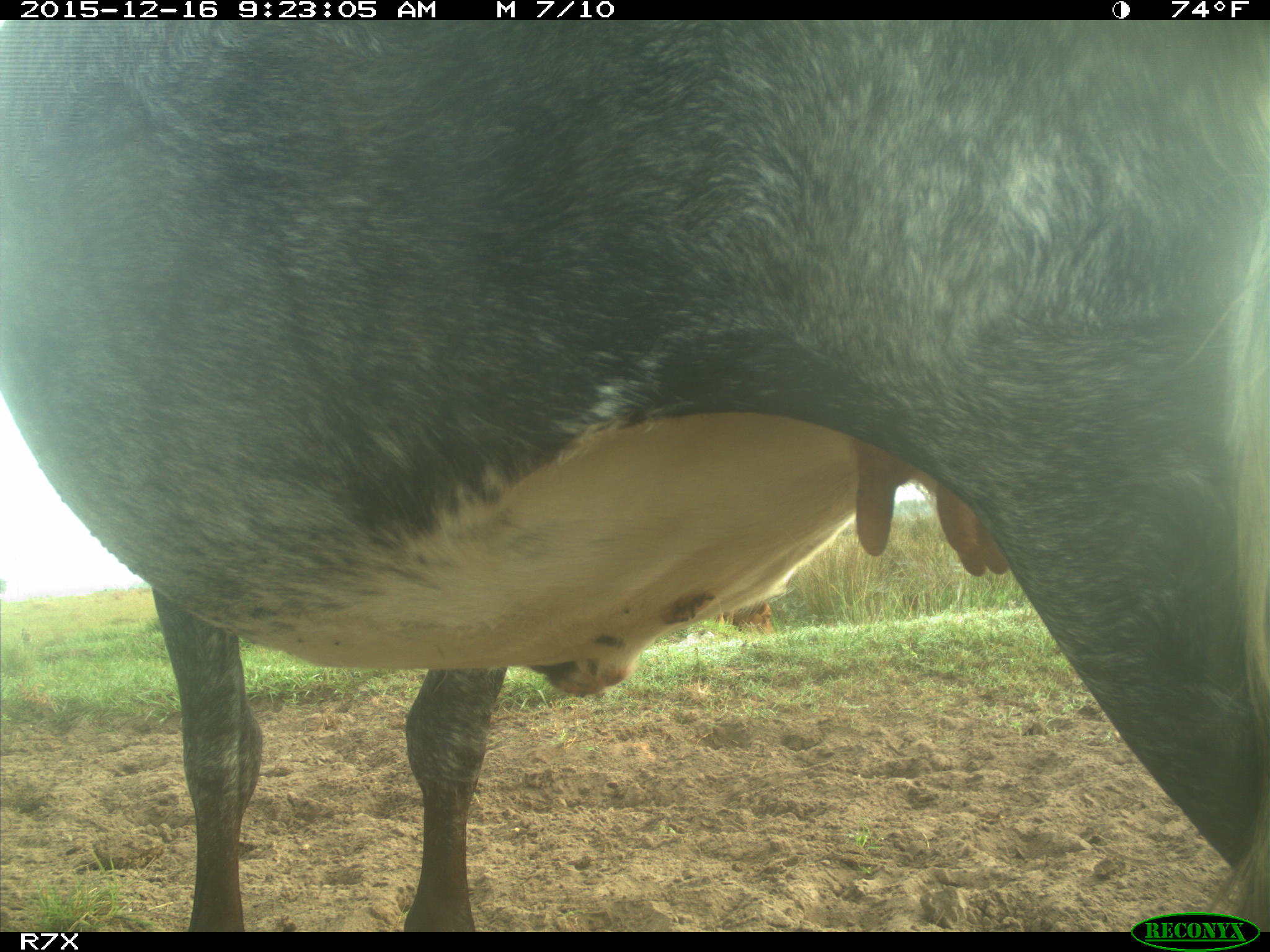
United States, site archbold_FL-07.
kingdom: Animalia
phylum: Chordata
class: Mammalia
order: Artiodactyla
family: Bovidae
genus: Bos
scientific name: Bos taurus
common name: domestic cow